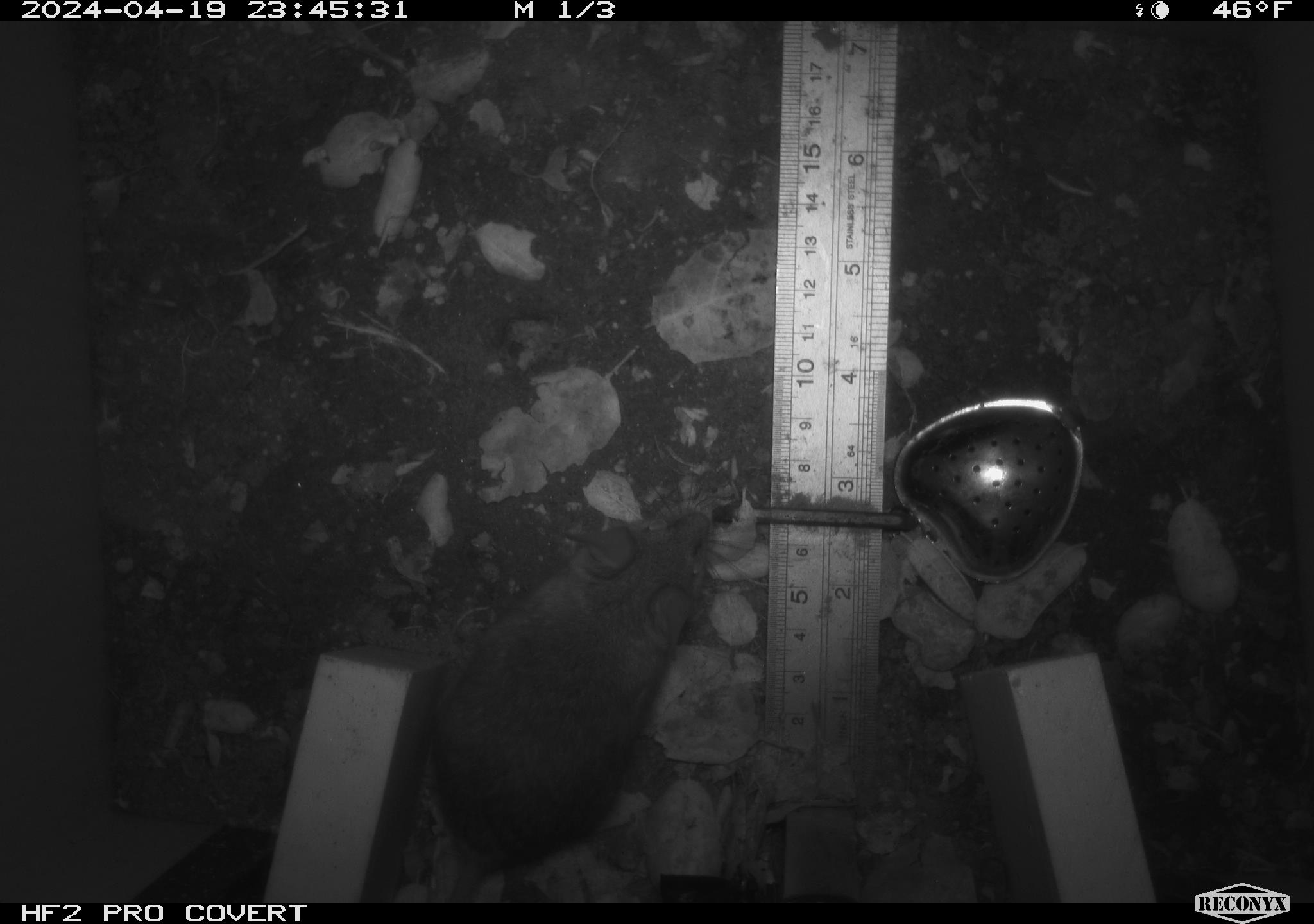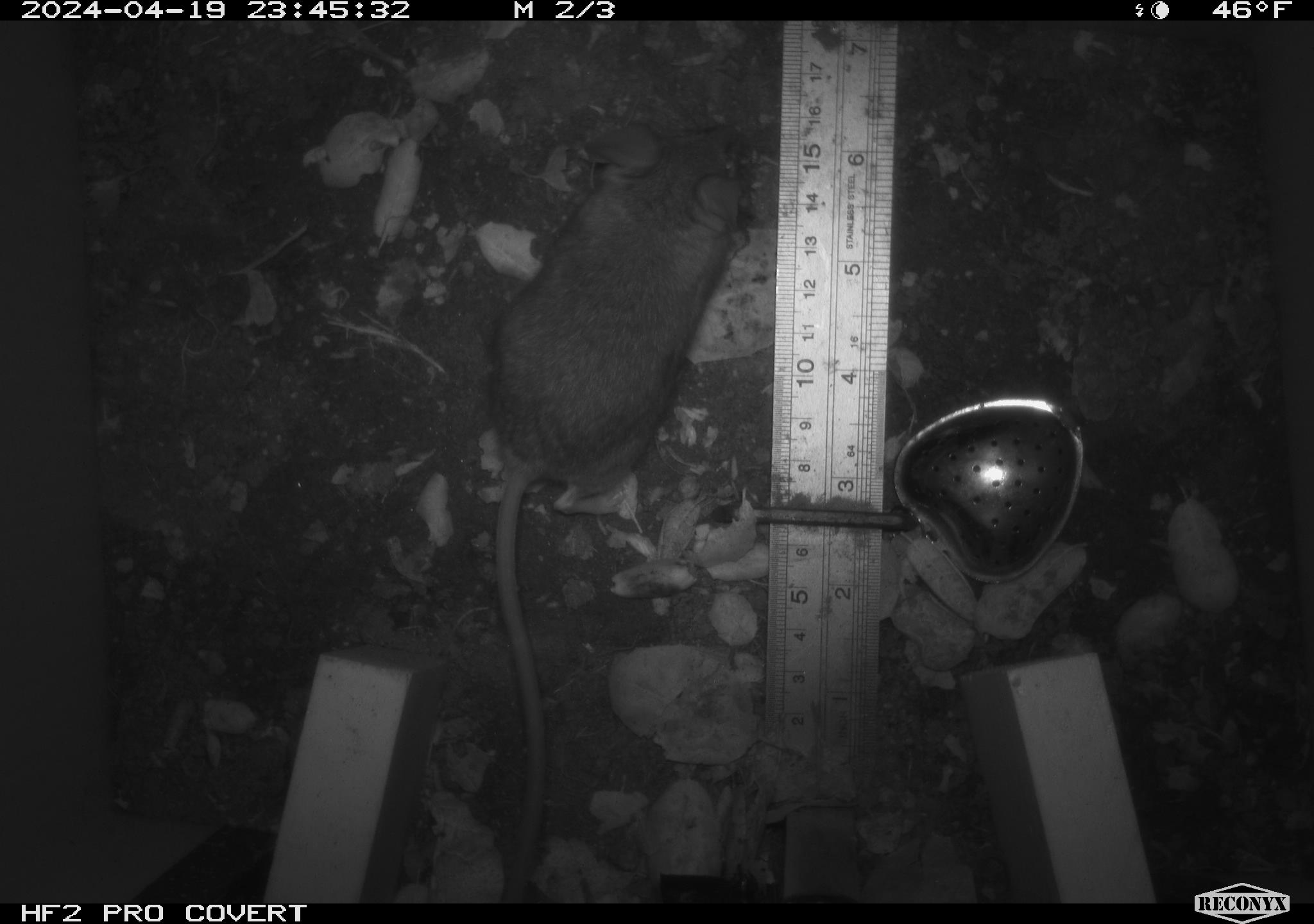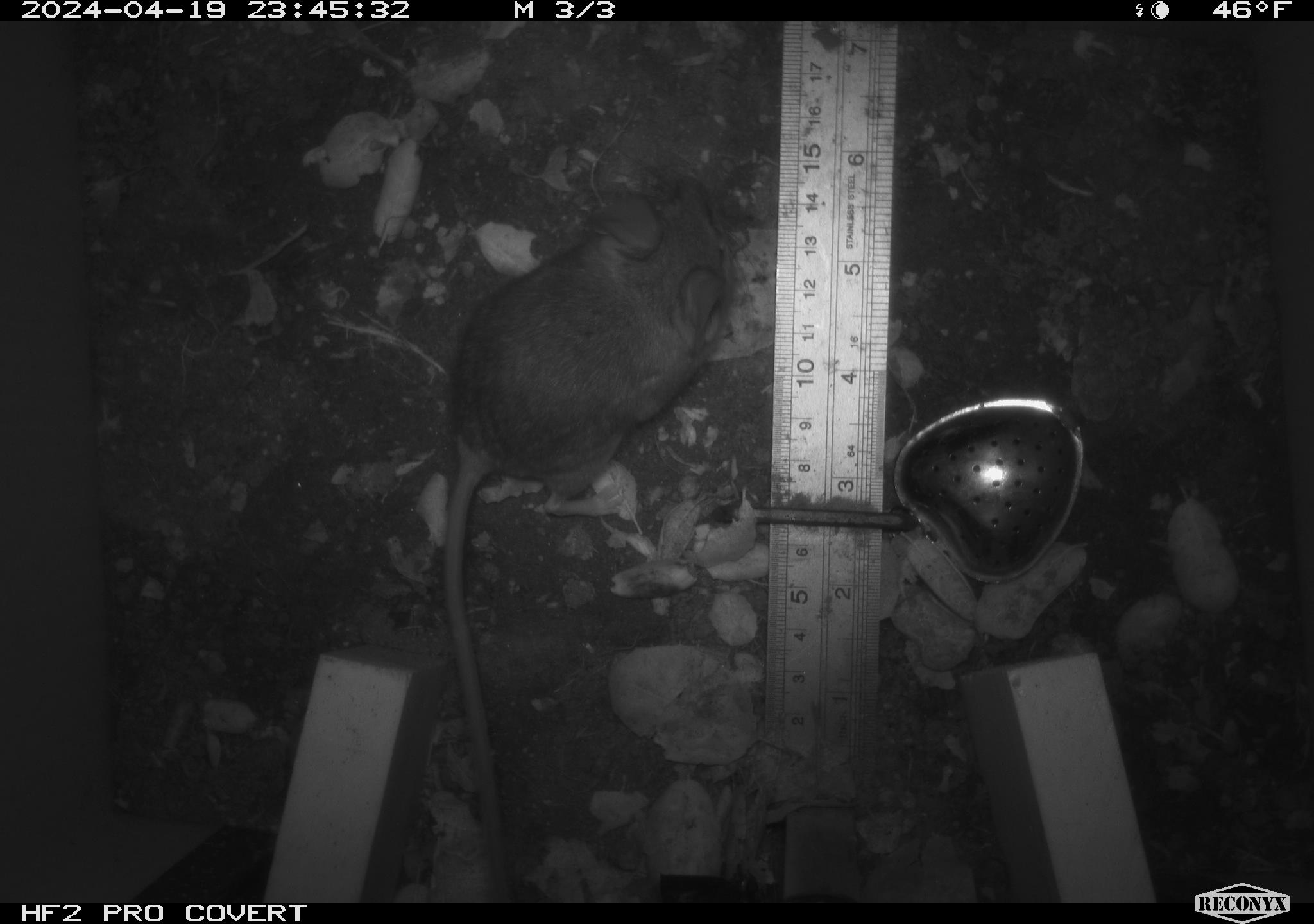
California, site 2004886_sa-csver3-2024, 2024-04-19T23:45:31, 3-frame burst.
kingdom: Animalia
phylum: Chordata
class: Mammalia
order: Rodentia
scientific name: Rodentia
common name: rodent